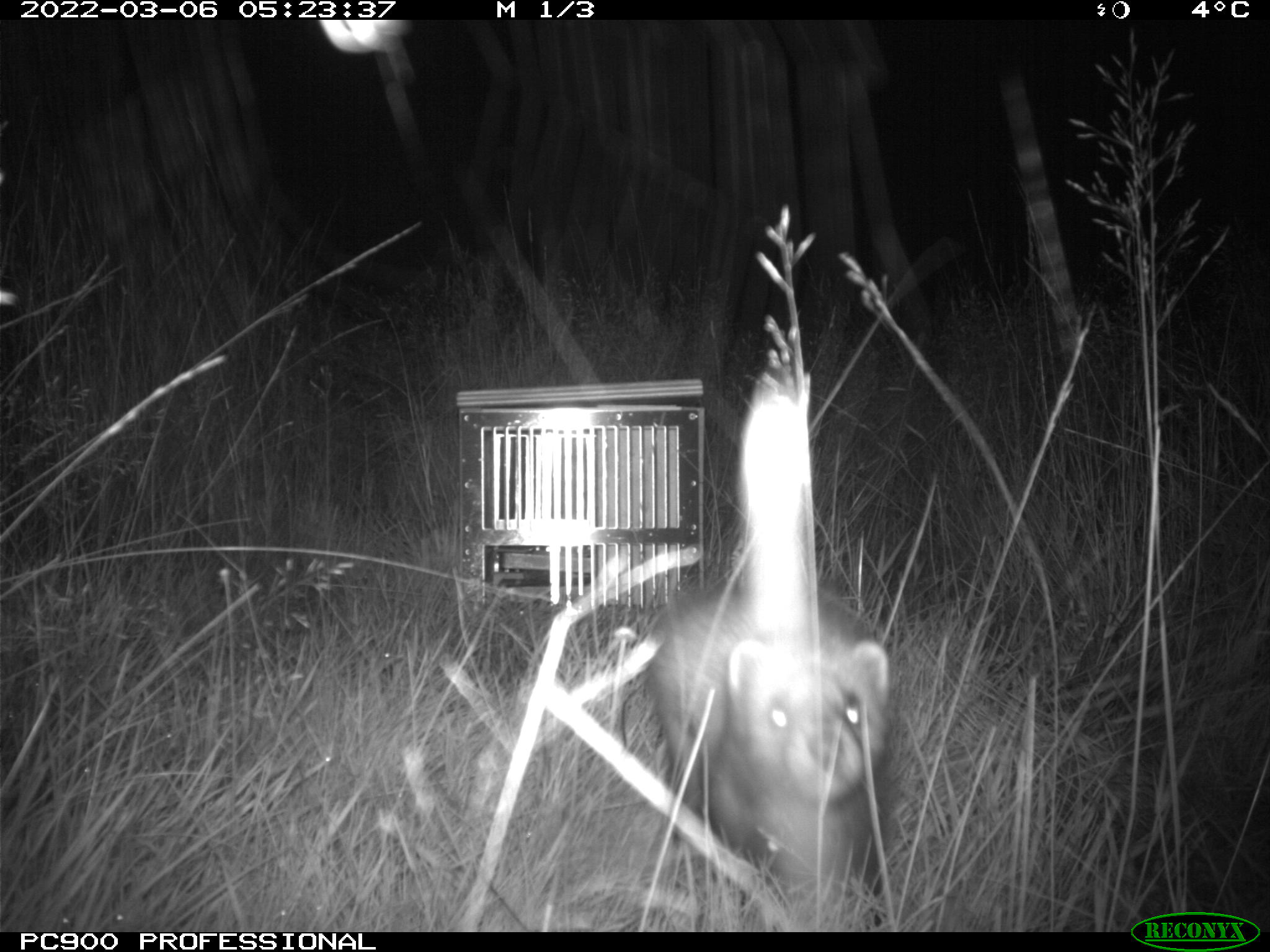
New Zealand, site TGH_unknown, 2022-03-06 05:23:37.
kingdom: Animalia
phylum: Chordata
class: Mammalia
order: Carnivora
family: Mustelidae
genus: Mustela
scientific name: Mustela furo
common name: ferret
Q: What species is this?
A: Ferret (Mustela furo).